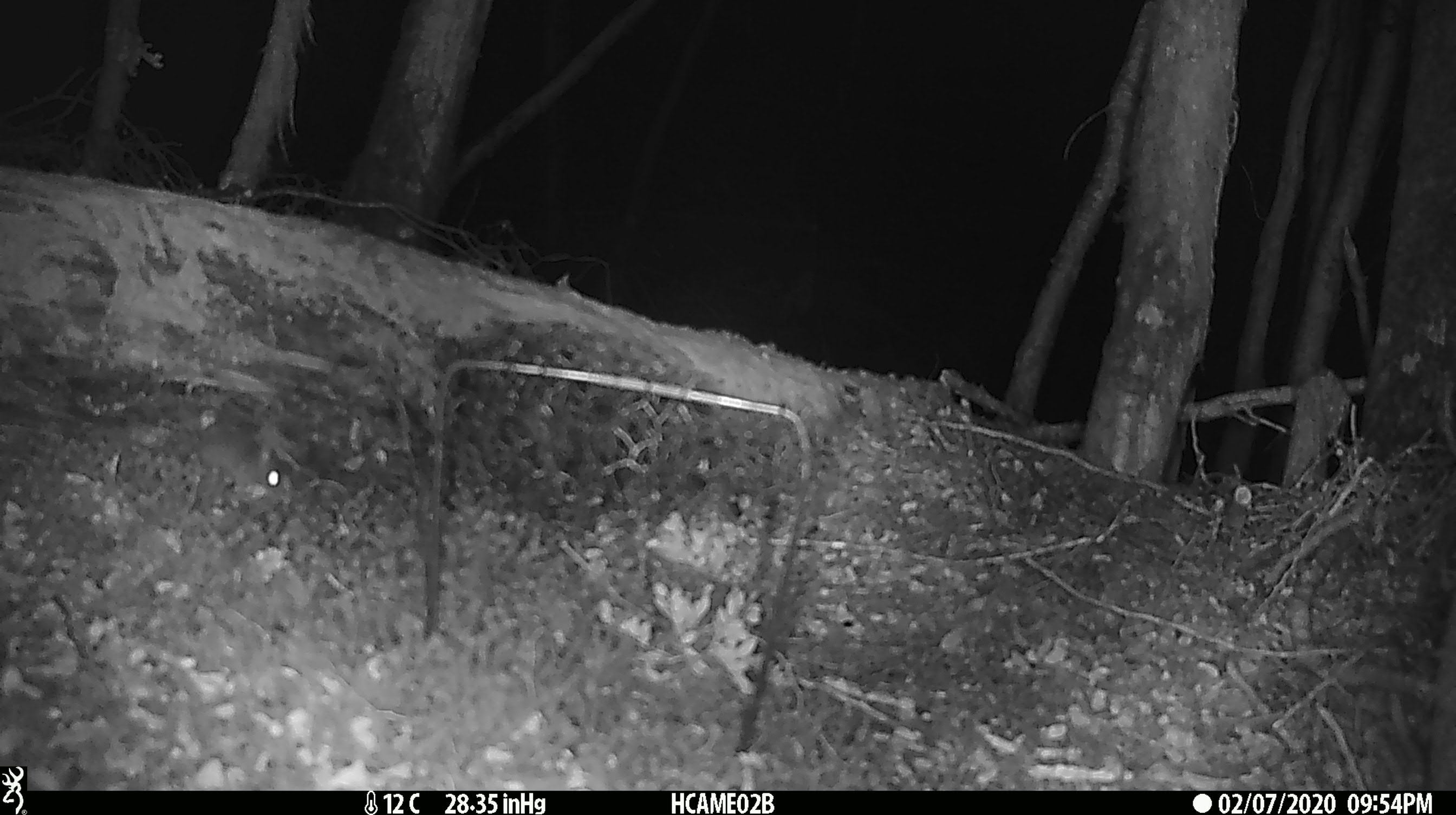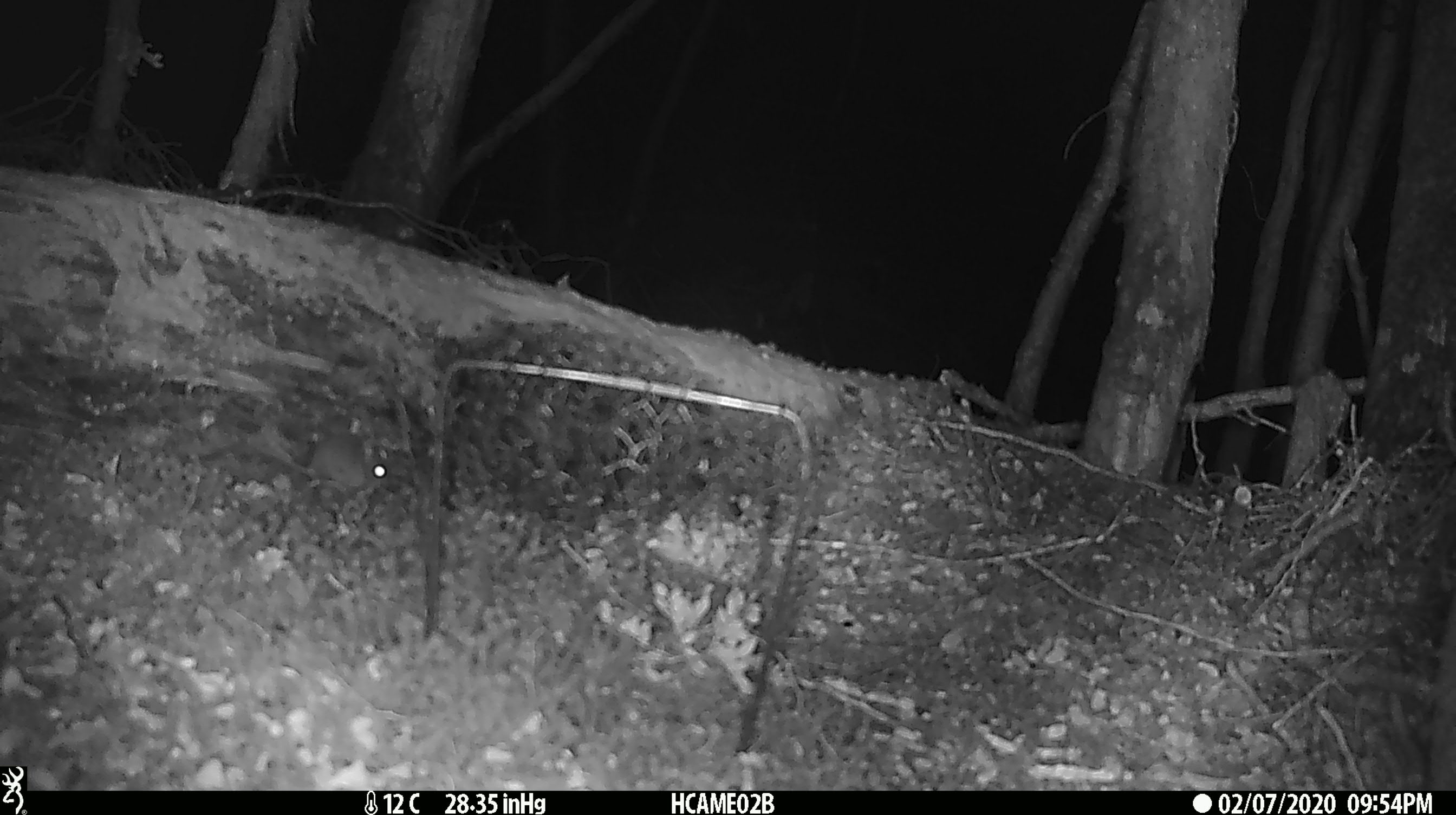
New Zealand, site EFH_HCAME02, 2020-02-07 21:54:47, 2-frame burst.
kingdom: Animalia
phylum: Chordata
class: Mammalia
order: Rodentia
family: Muridae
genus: Mus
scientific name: Mus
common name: mouse